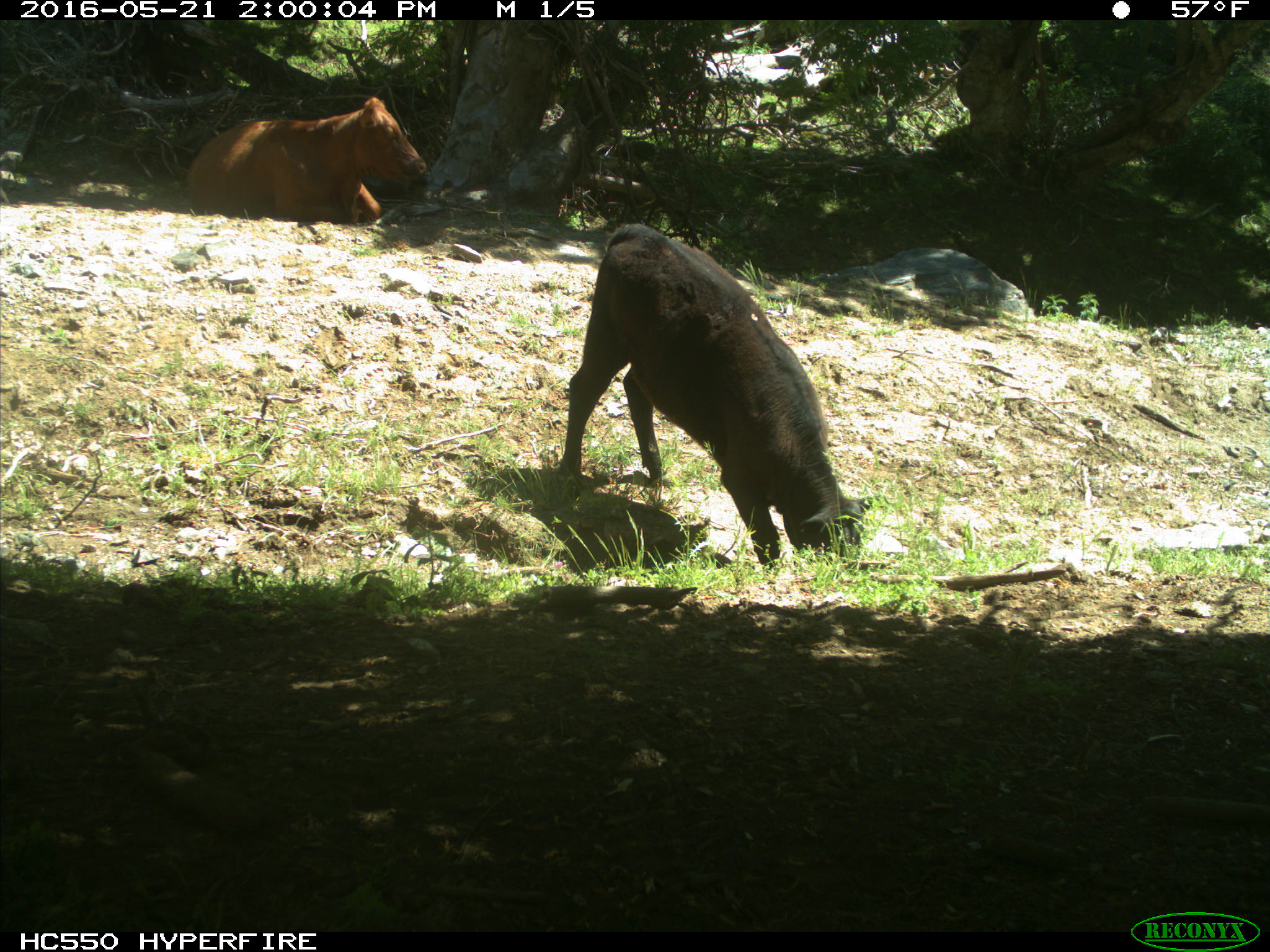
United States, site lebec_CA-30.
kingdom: Animalia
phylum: Chordata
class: Mammalia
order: Artiodactyla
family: Bovidae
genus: Bos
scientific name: Bos taurus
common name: domestic cow